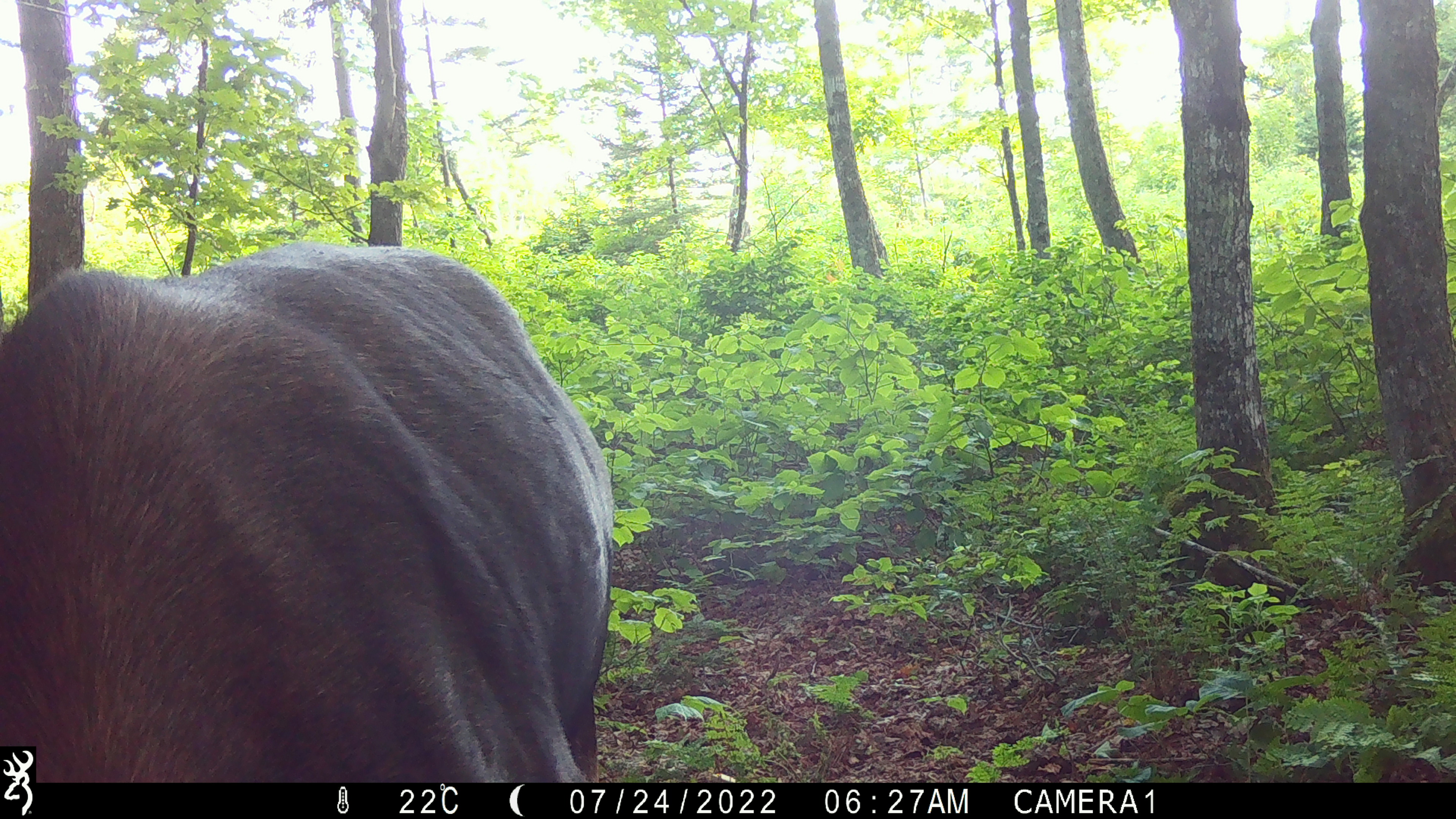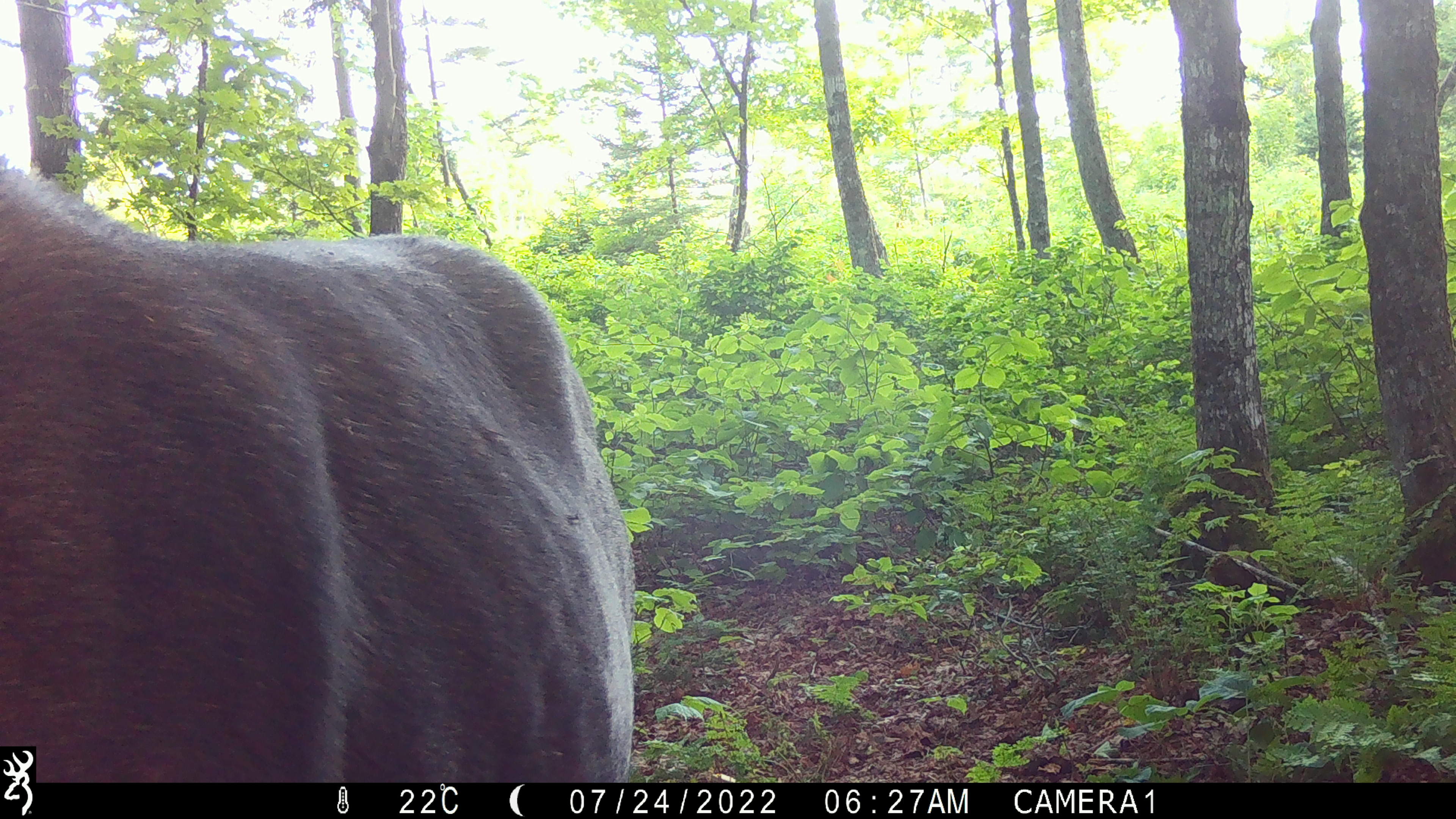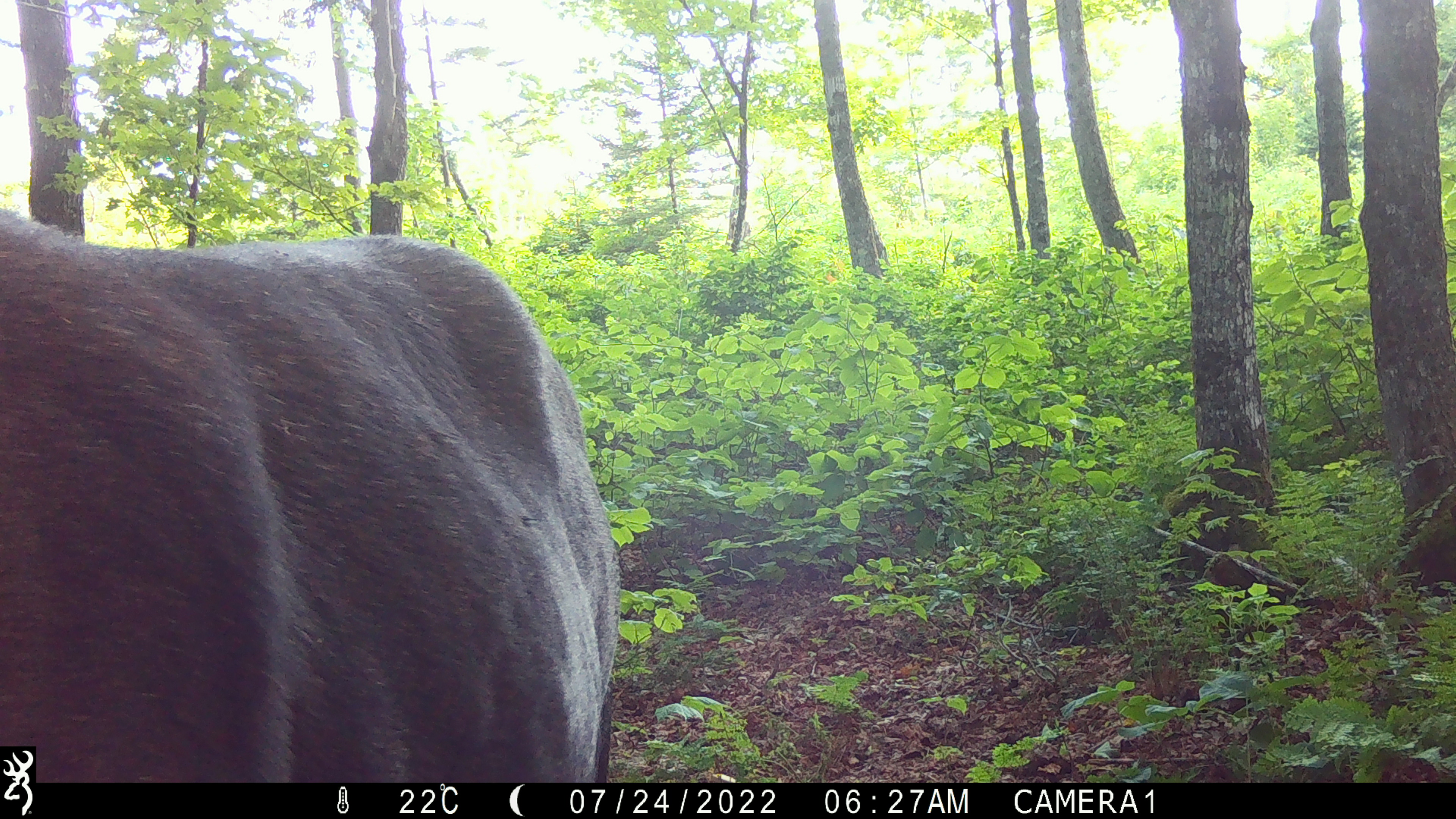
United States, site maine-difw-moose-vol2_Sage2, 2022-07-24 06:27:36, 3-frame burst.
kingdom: Animalia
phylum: Chordata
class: Mammalia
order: Artiodactyla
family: Cervidae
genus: Alces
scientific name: Alces alces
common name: moose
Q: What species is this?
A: Moose (Alces alces).